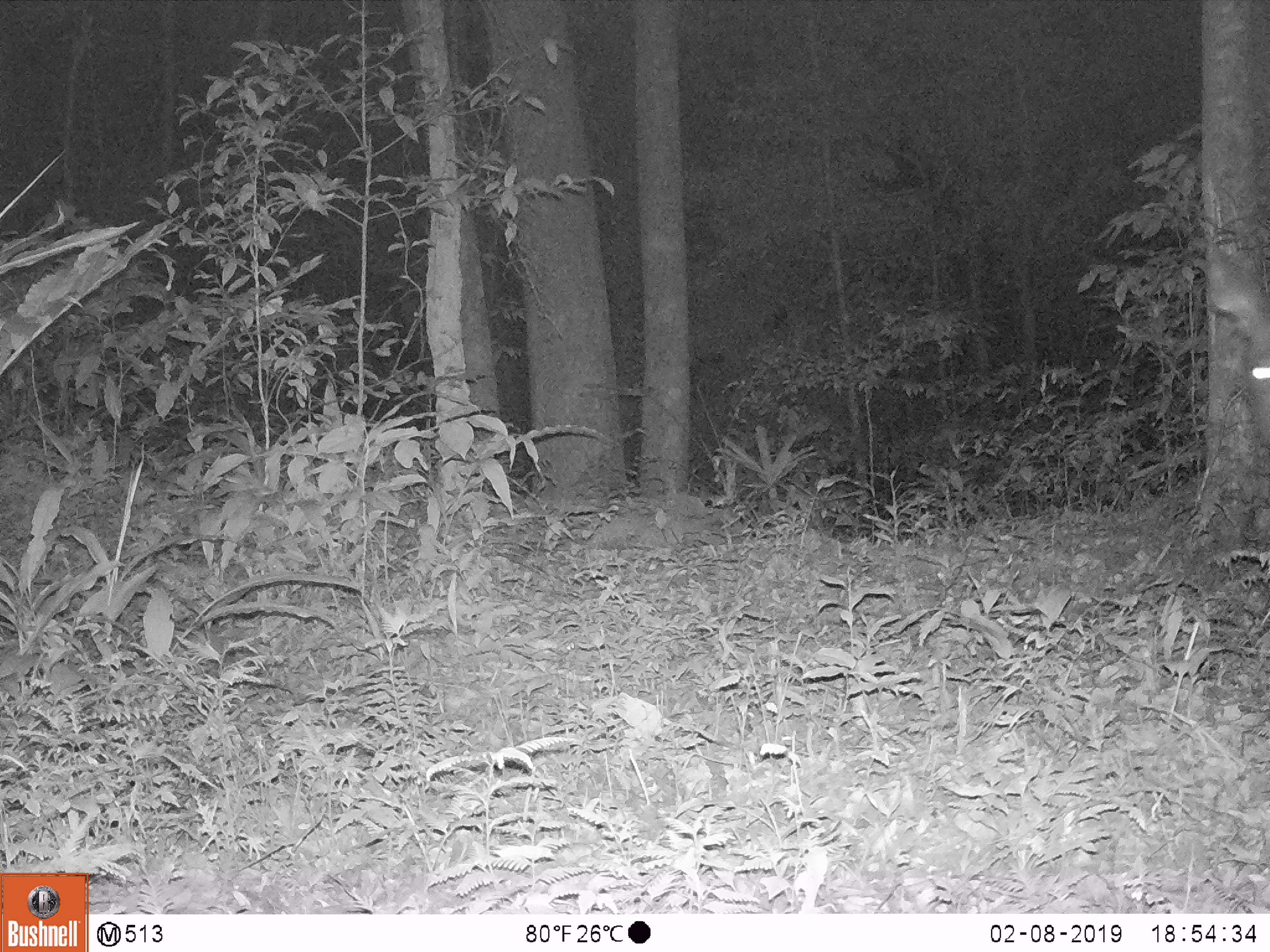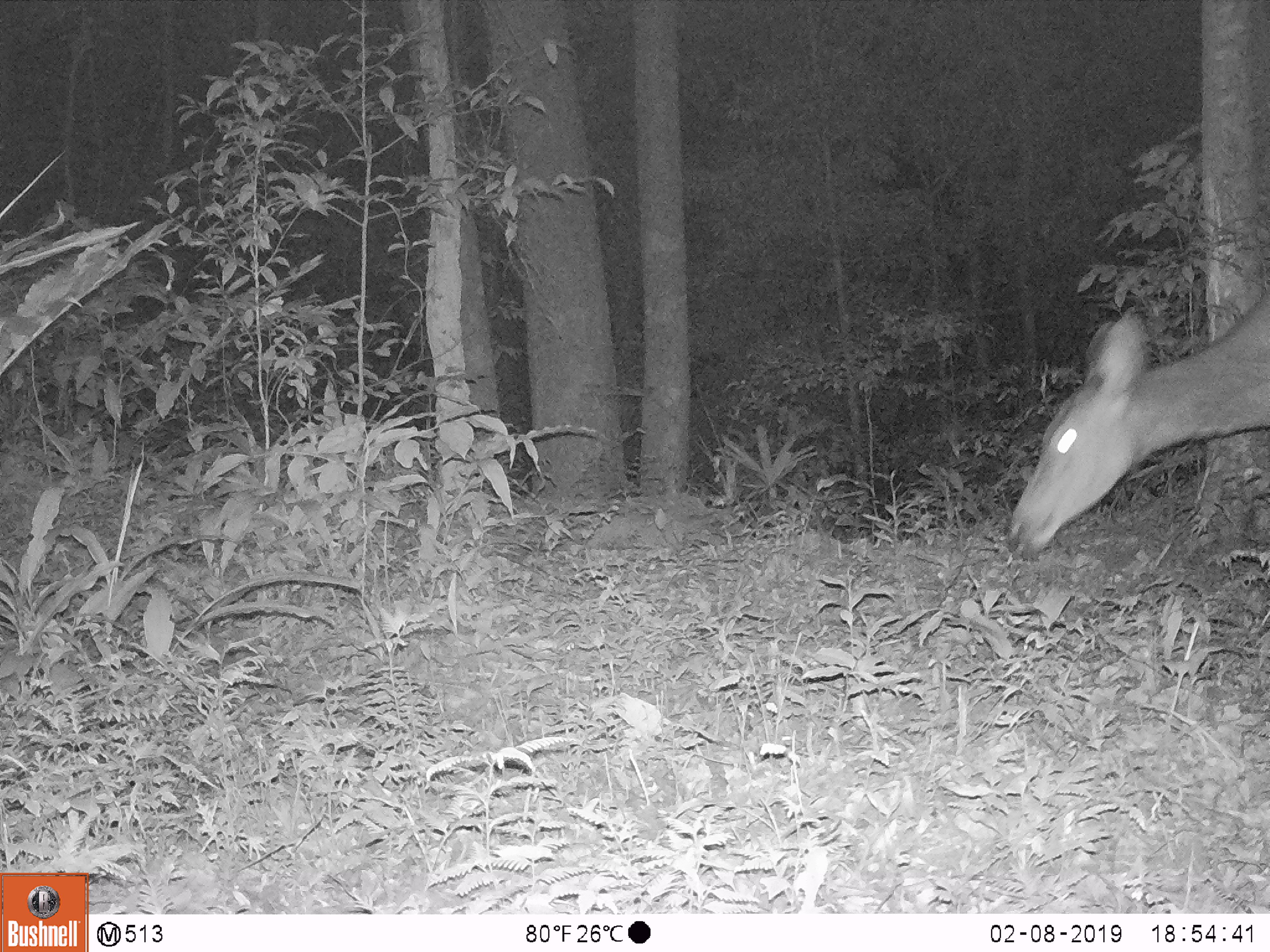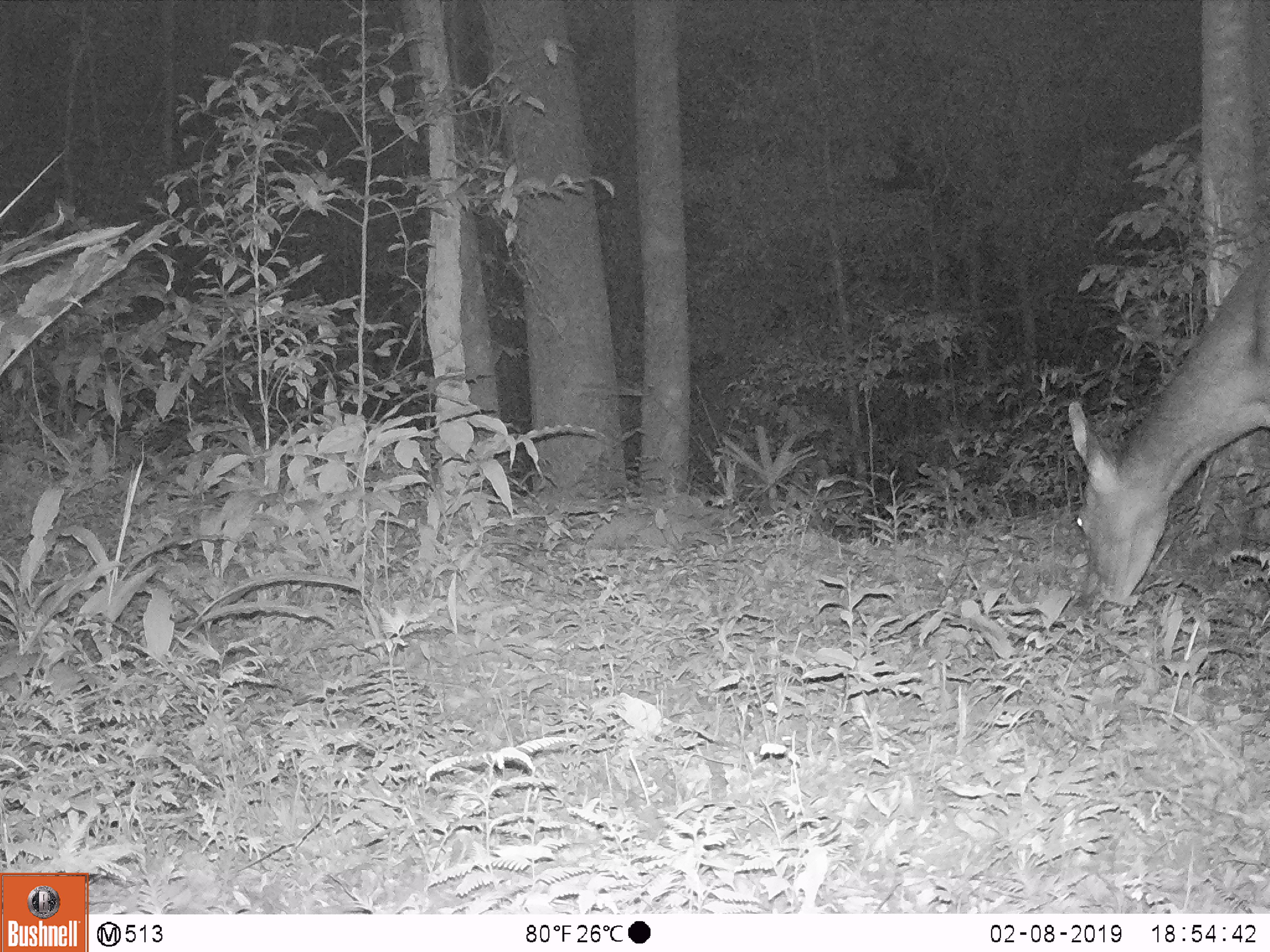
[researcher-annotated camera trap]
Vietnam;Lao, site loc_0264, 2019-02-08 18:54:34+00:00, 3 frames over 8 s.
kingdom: Animalia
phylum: Chordata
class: Mammalia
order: Artiodactyla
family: Cervidae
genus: Rusa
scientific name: Rusa unicolor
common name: sambar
Sambar (Rusa unicolor). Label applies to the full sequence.